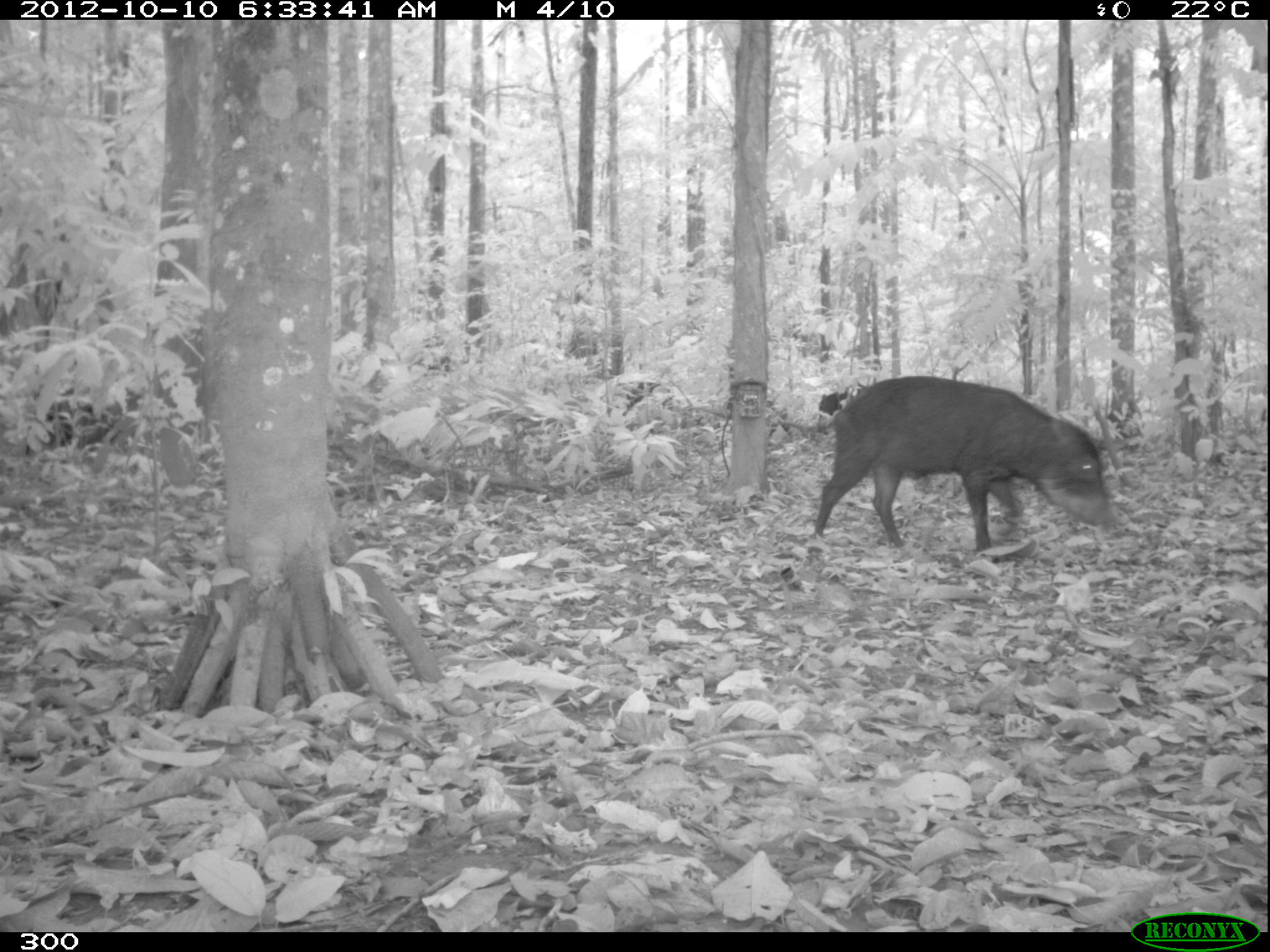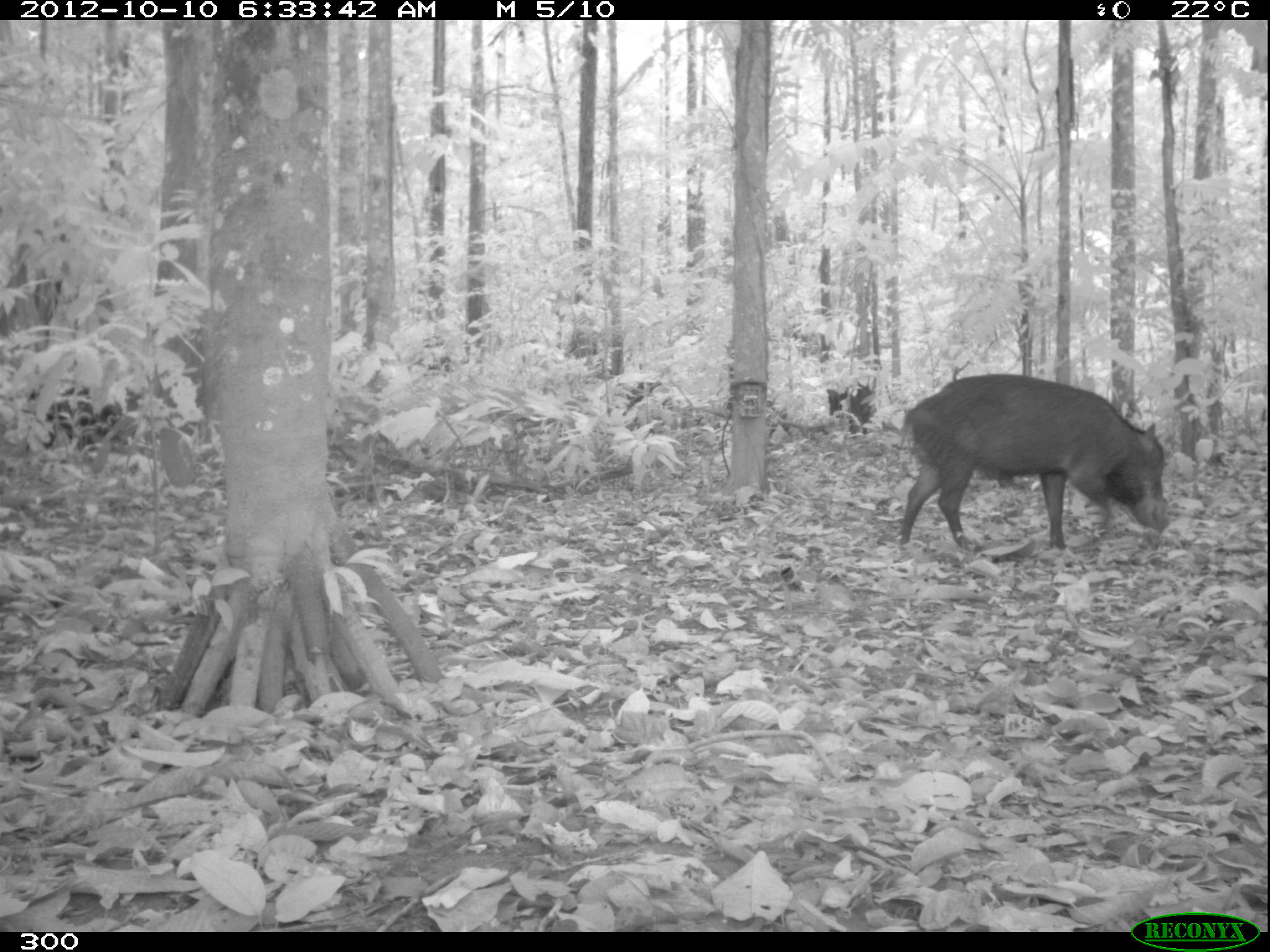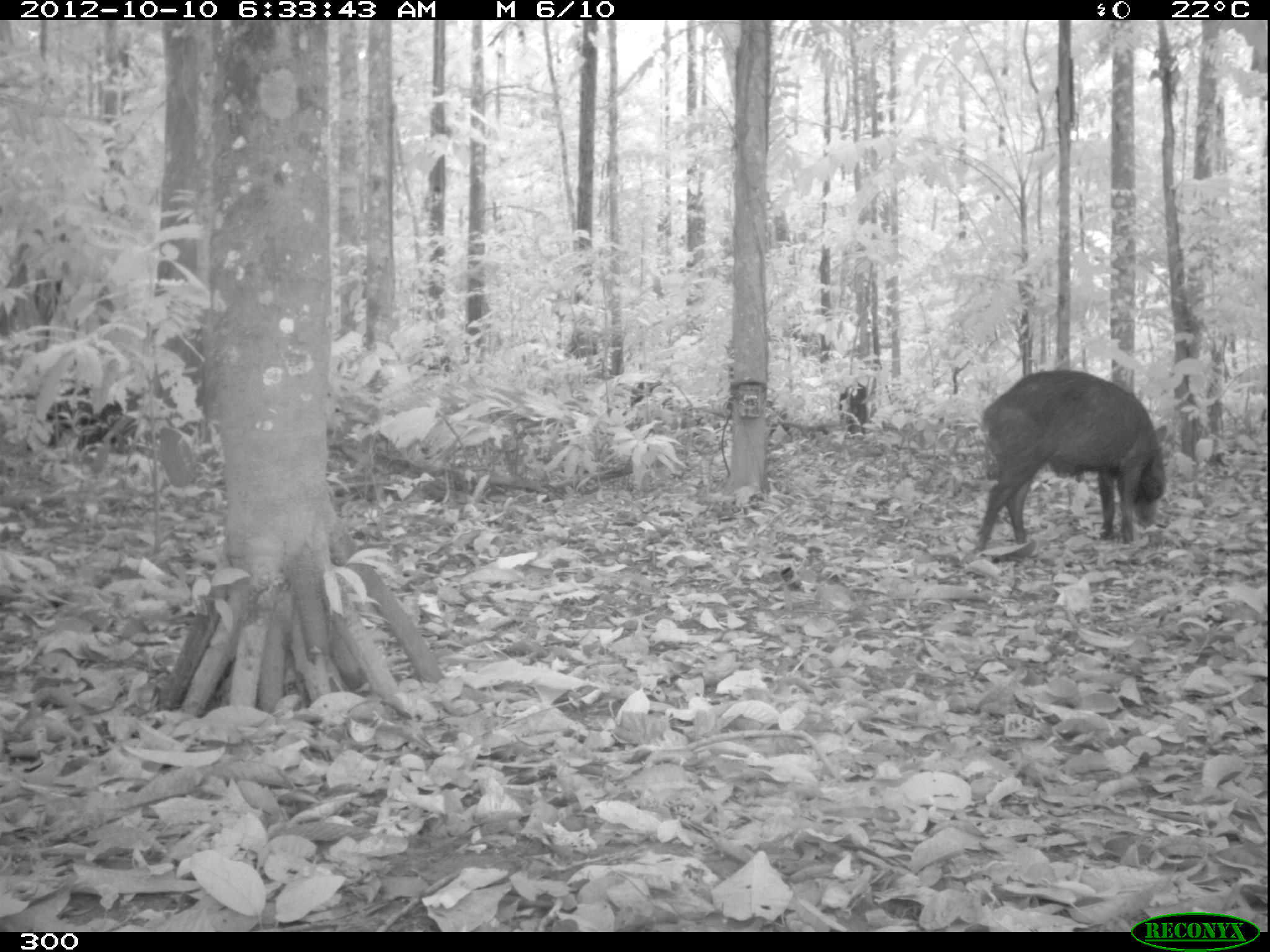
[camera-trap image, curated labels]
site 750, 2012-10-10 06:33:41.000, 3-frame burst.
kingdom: Animalia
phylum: Chordata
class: Mammalia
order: Artiodactyla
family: Tayassuidae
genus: Tayassu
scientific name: Tayassu pecari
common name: white-lipped peccary